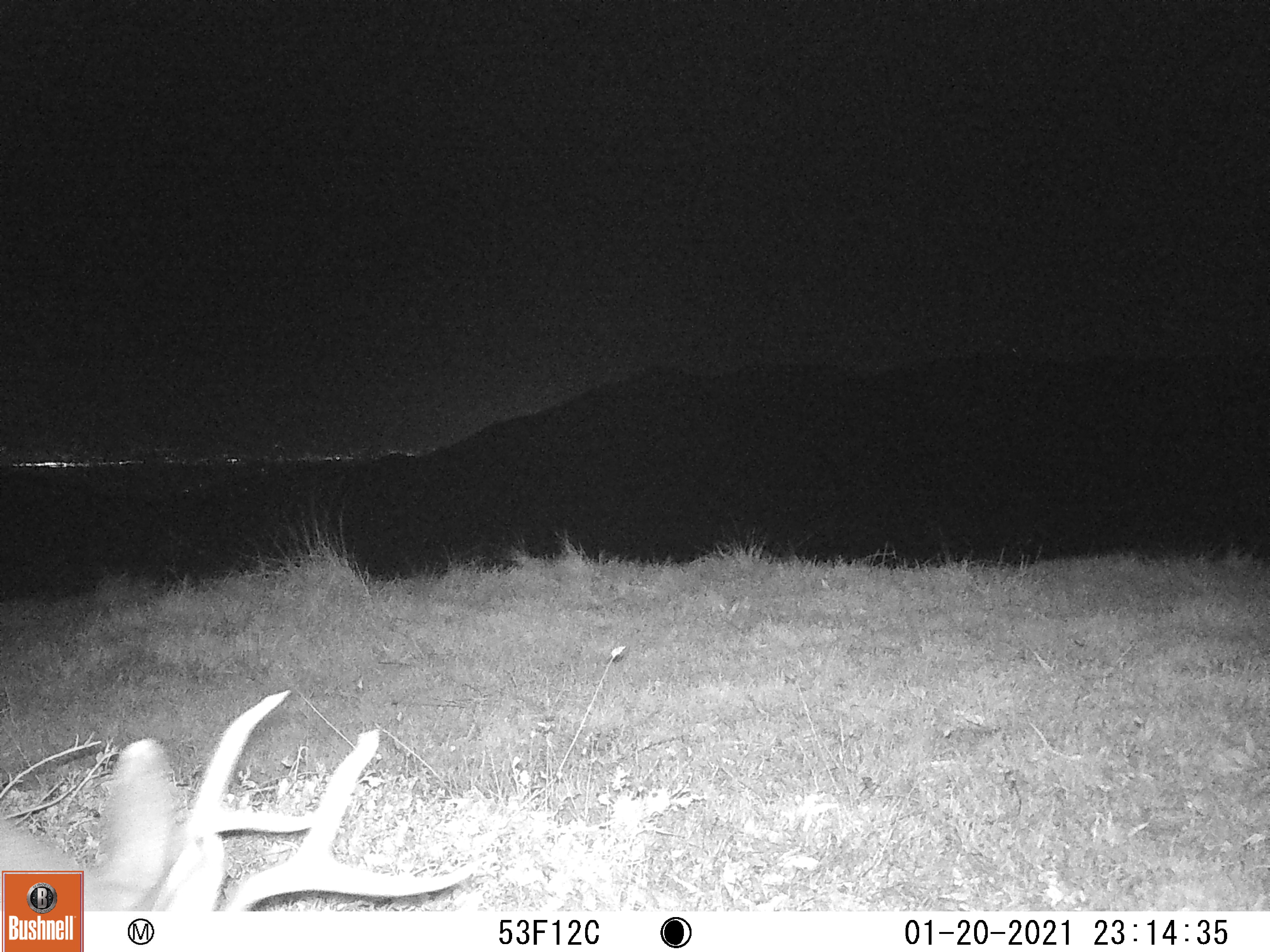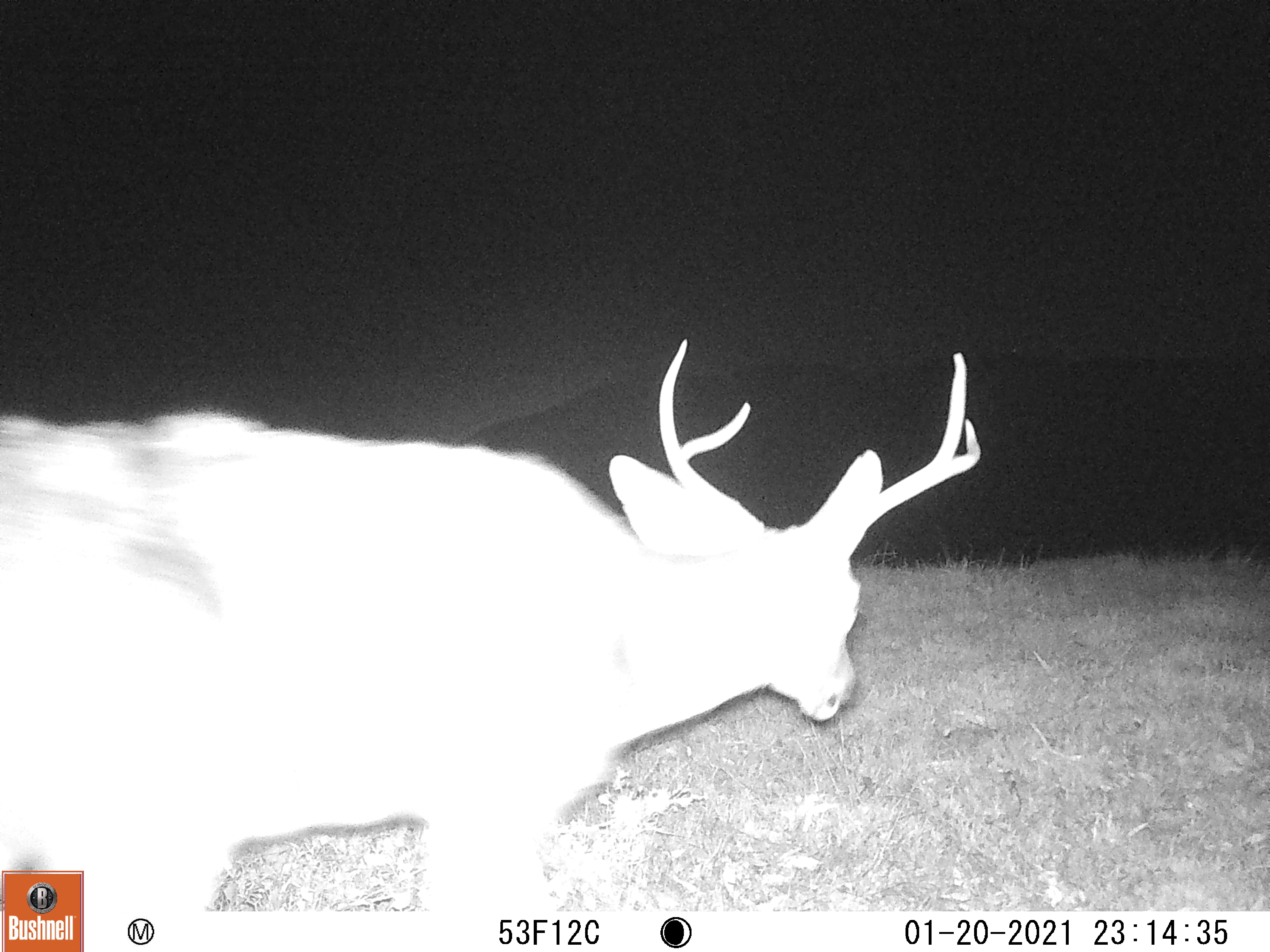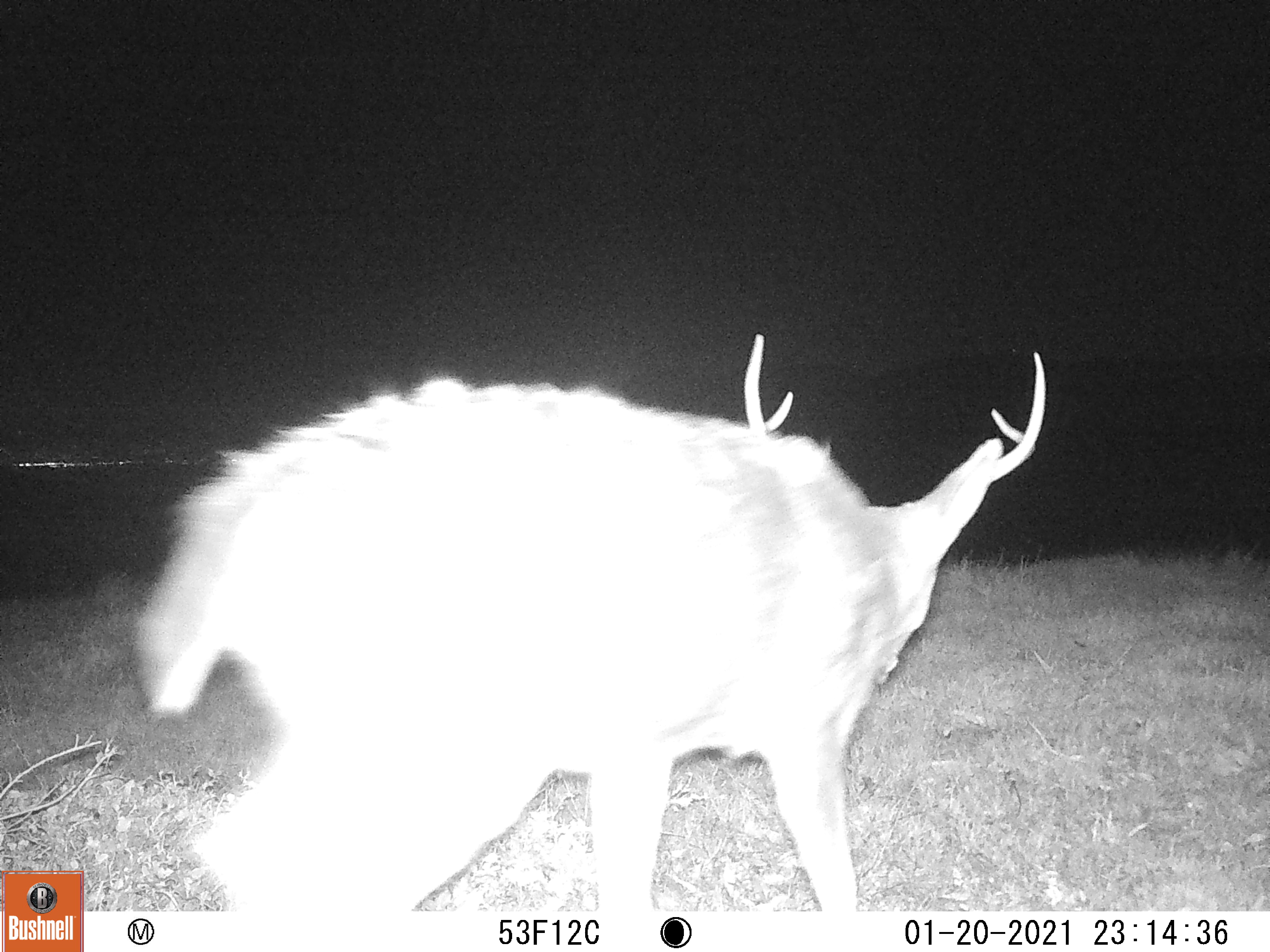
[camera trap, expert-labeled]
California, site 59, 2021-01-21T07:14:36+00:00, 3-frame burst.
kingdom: Animalia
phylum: Chordata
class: Mammalia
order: Artiodactyla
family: Cervidae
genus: Odocoileus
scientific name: Odocoileus hemionus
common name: mule deer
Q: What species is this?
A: Mule deer (Odocoileus hemionus).